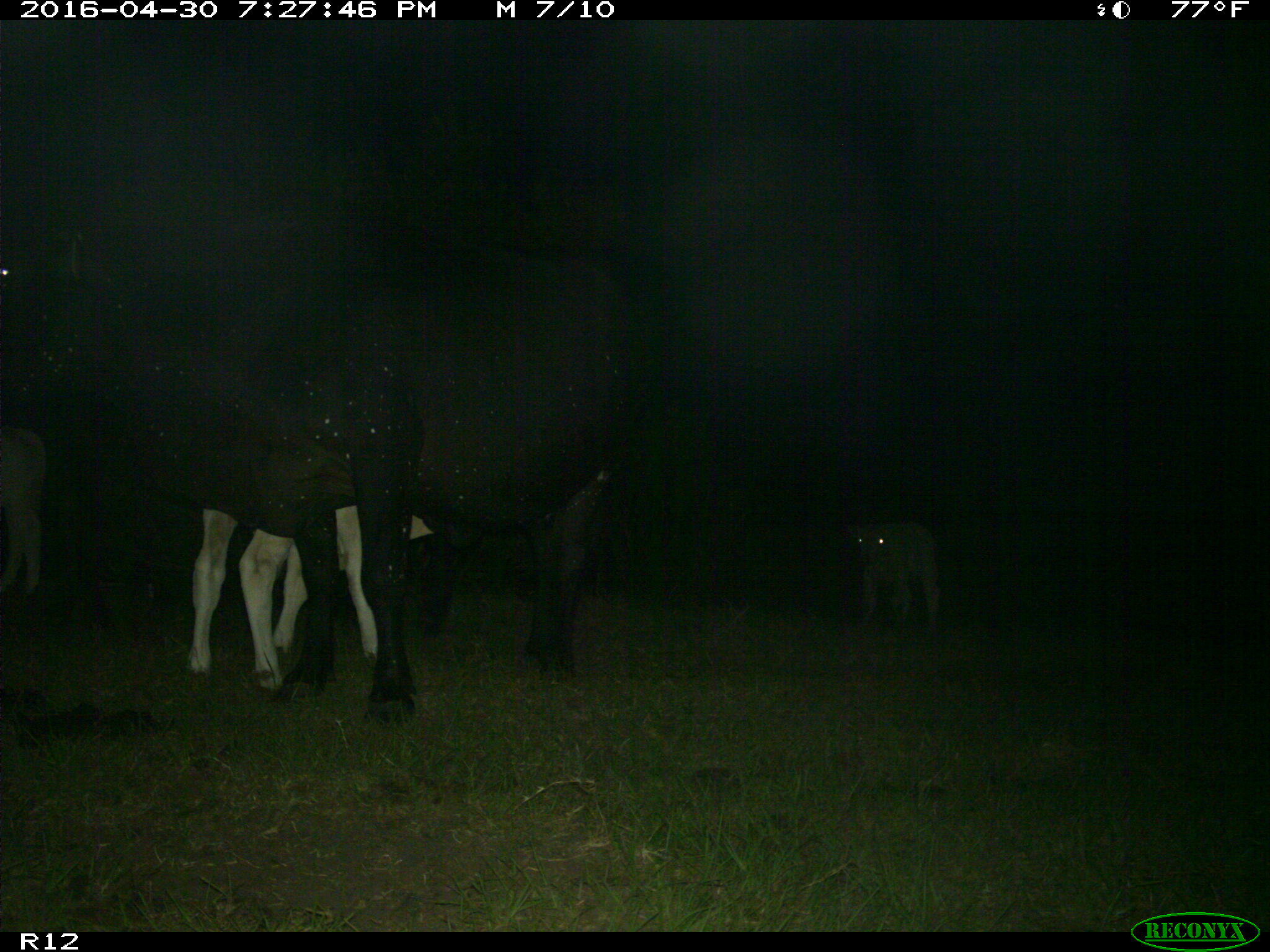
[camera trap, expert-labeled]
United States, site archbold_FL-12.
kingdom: Animalia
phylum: Chordata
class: Mammalia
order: Artiodactyla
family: Bovidae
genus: Bos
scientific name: Bos taurus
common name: domestic cow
Bos taurus (domestic cow).